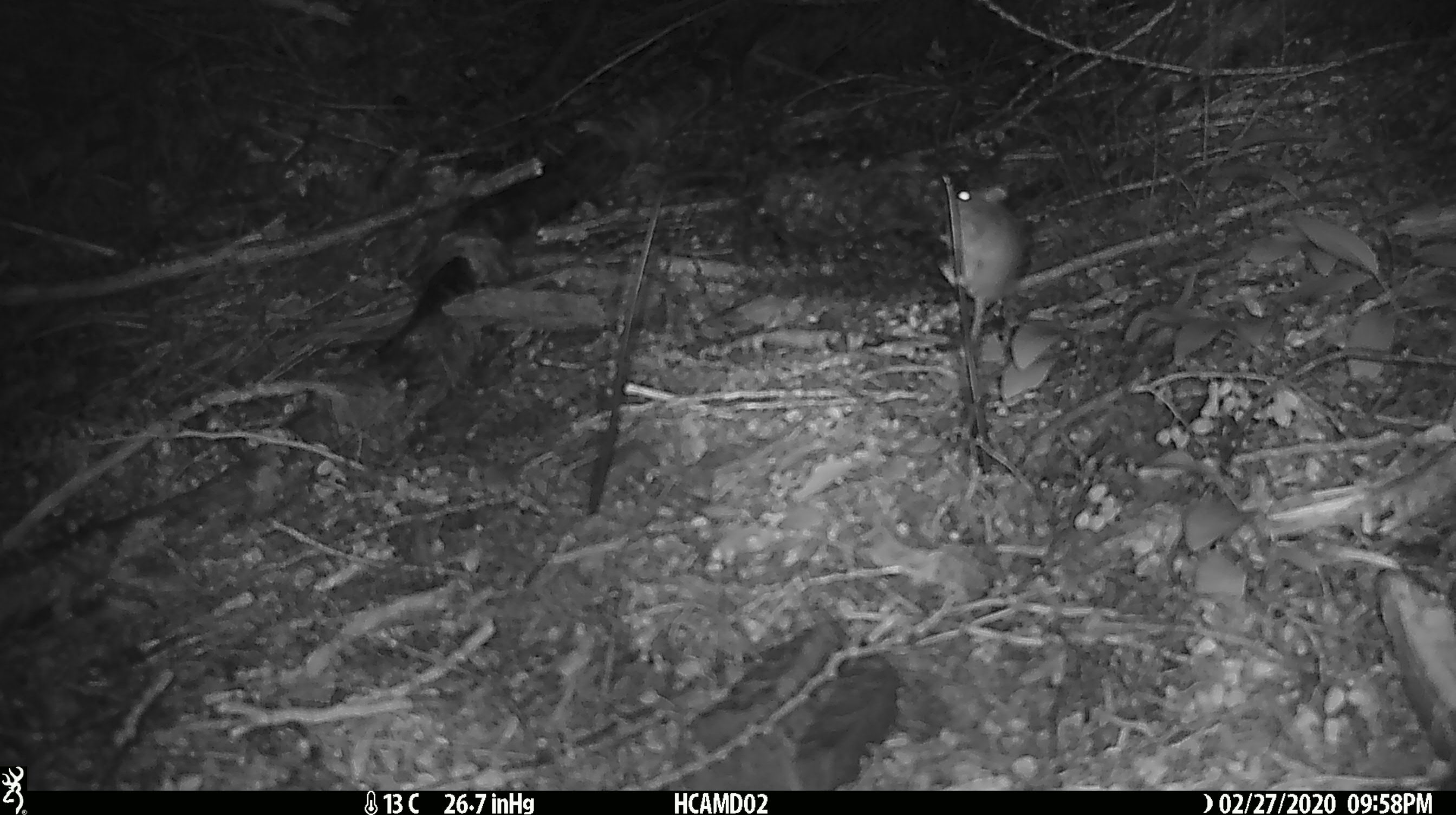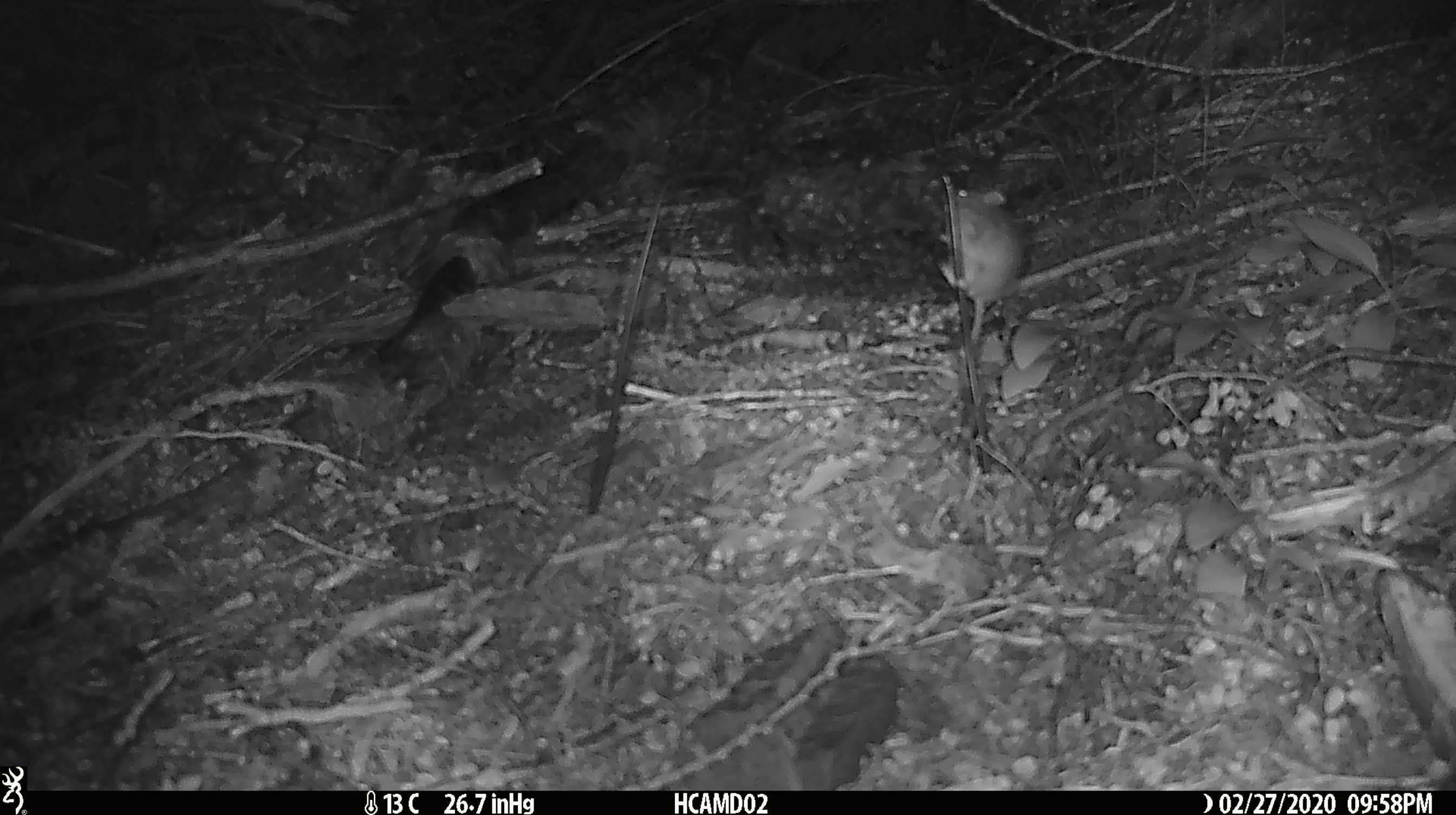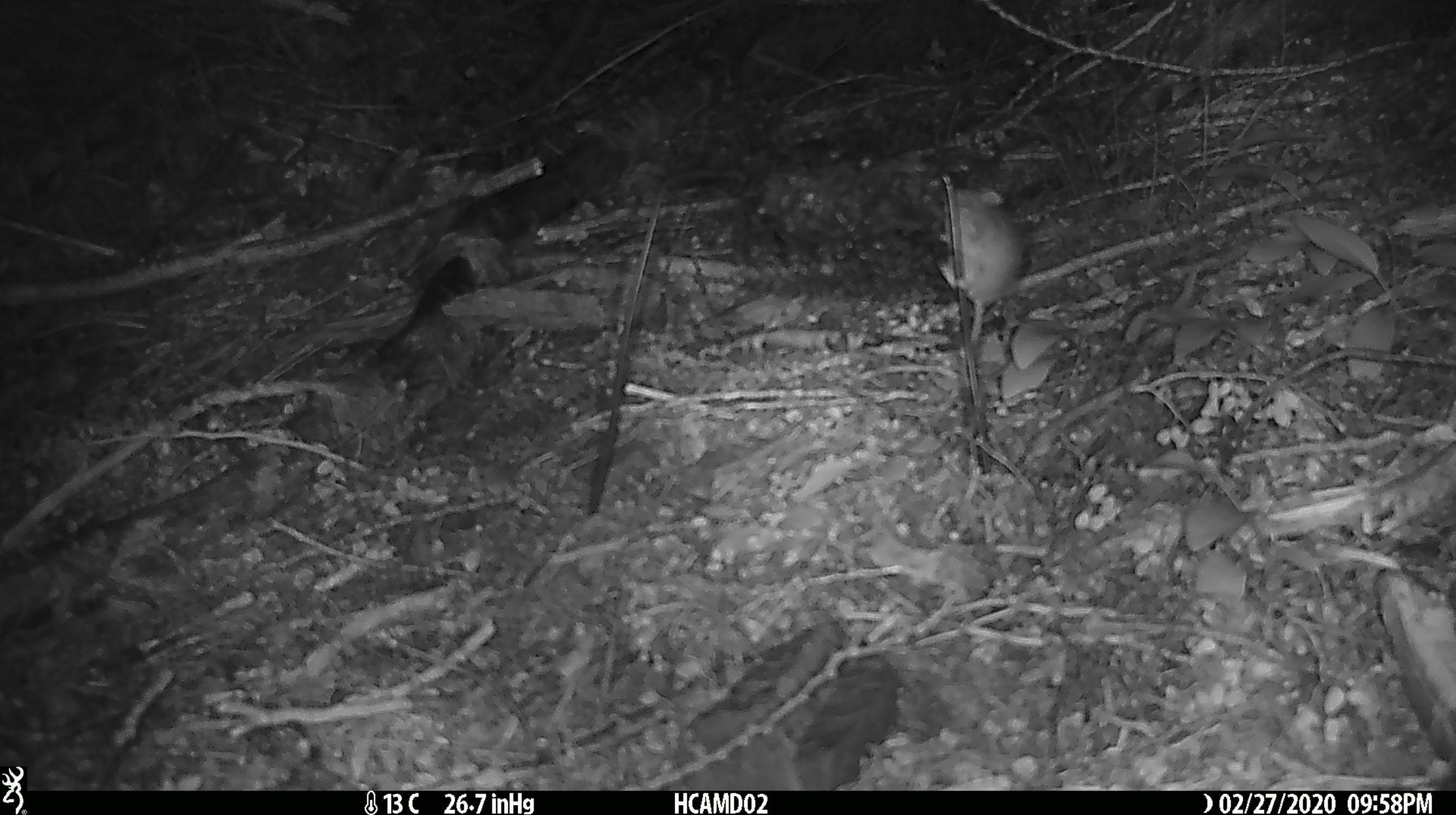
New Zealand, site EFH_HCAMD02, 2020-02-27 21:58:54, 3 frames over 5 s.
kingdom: Animalia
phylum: Chordata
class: Mammalia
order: Rodentia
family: Muridae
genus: Mus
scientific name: Mus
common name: mouse